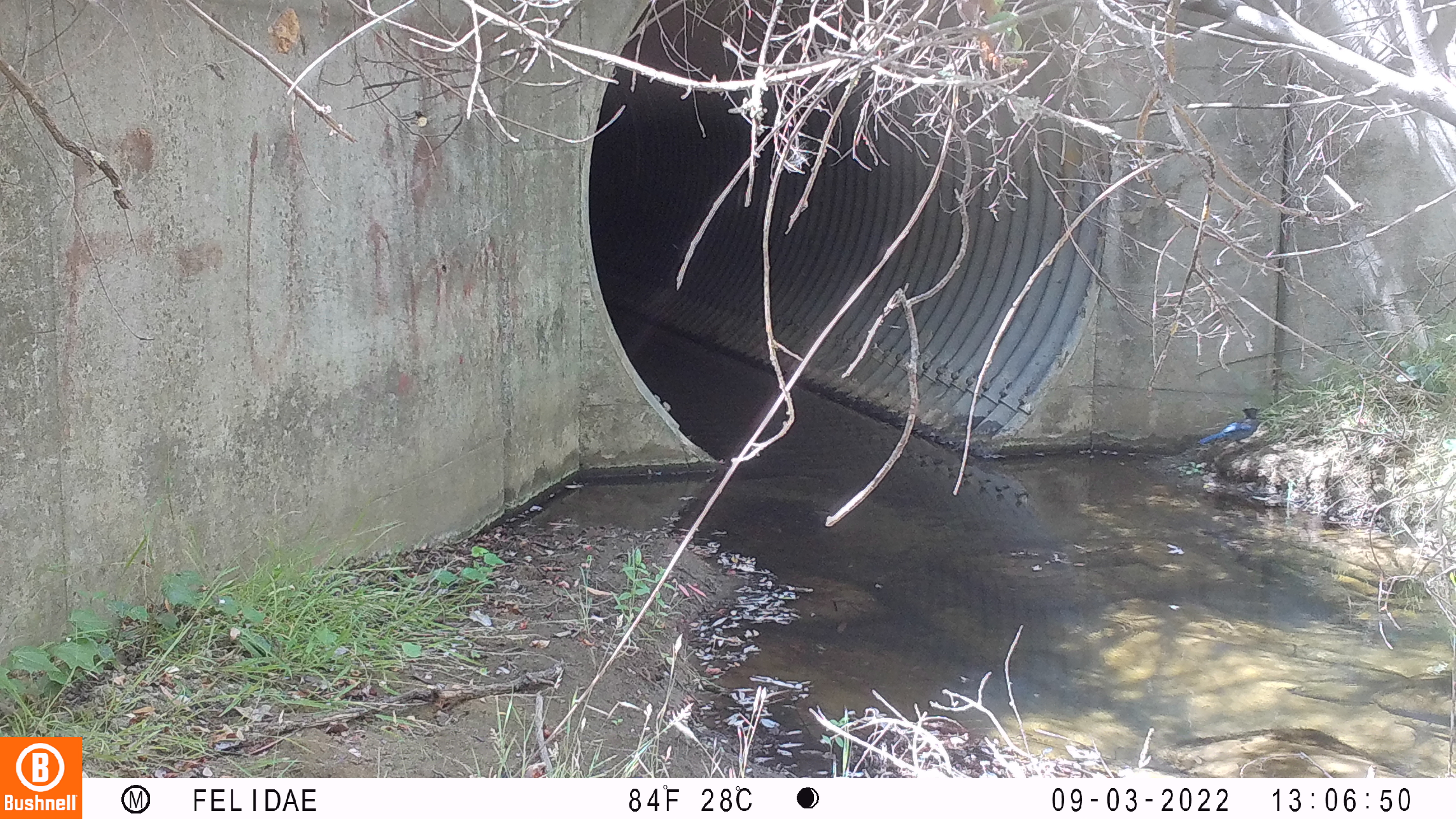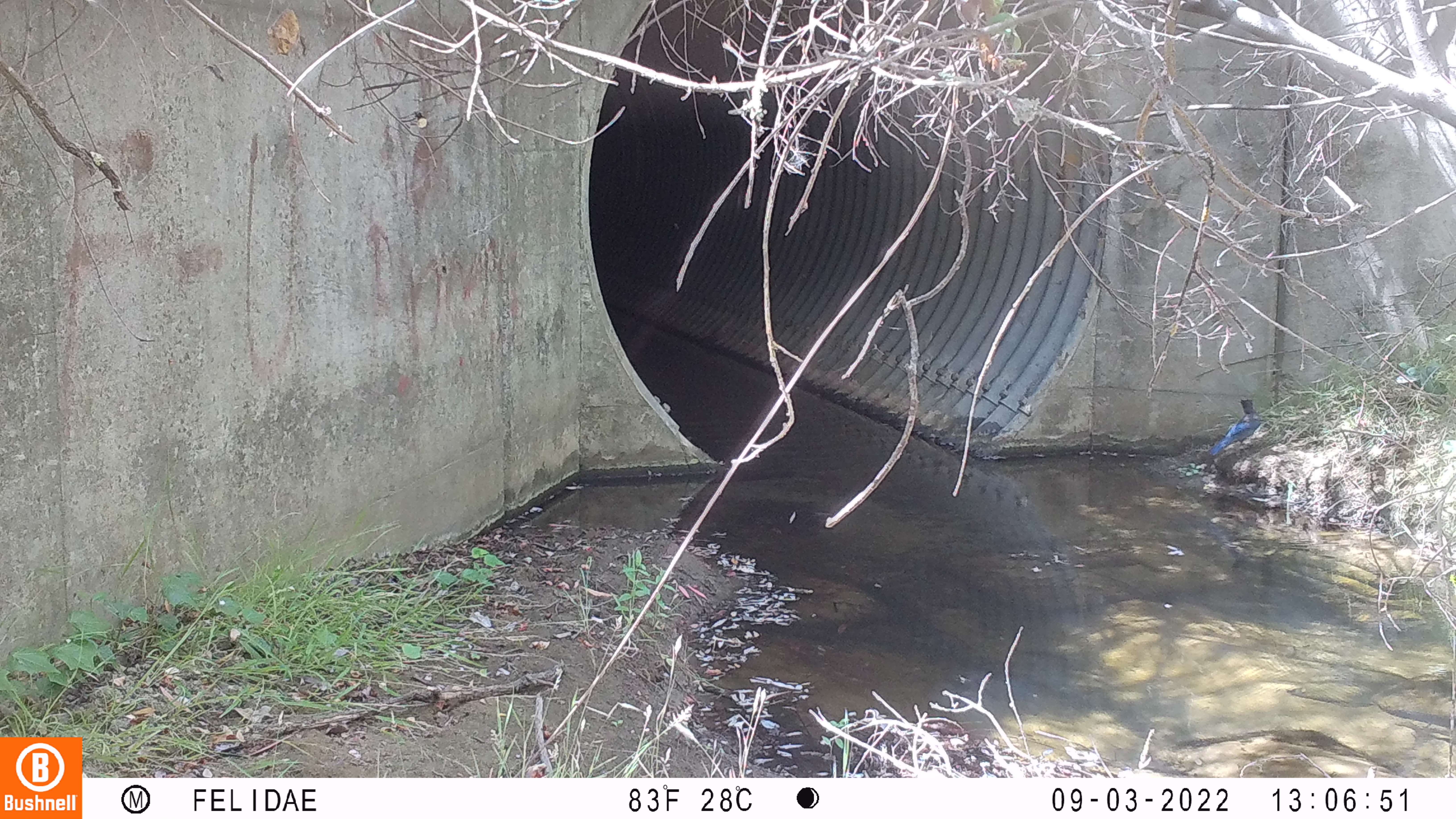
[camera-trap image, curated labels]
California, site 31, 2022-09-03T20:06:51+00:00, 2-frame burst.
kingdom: Animalia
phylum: Chordata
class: Aves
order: Passeriformes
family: Corvidae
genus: Cyanocitta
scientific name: Cyanocitta stelleri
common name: steller's jay